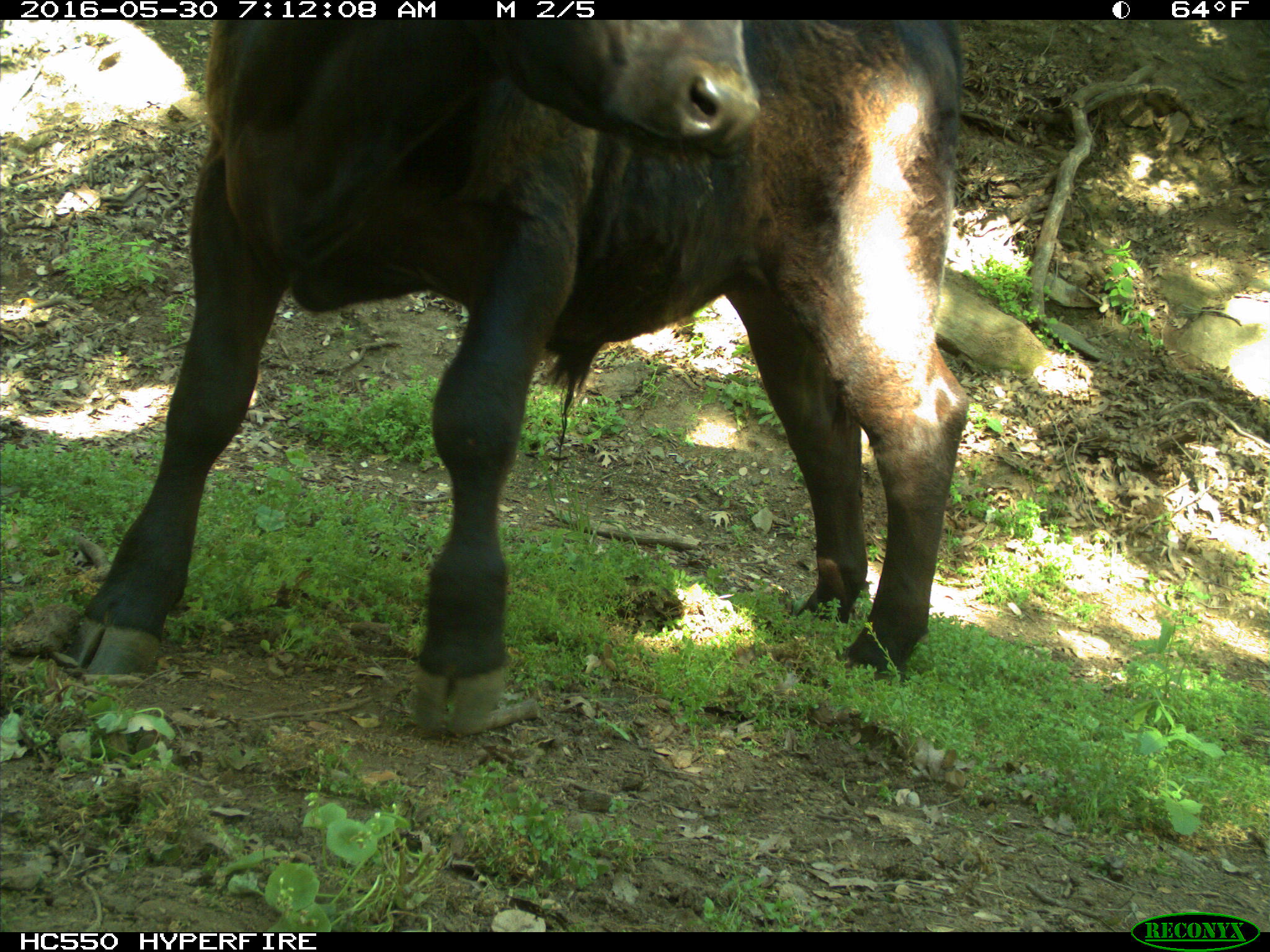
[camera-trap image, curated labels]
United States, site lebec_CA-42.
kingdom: Animalia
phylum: Chordata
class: Mammalia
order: Artiodactyla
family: Bovidae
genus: Bos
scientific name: Bos taurus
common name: domestic cow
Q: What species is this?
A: Bos taurus (domestic cow).